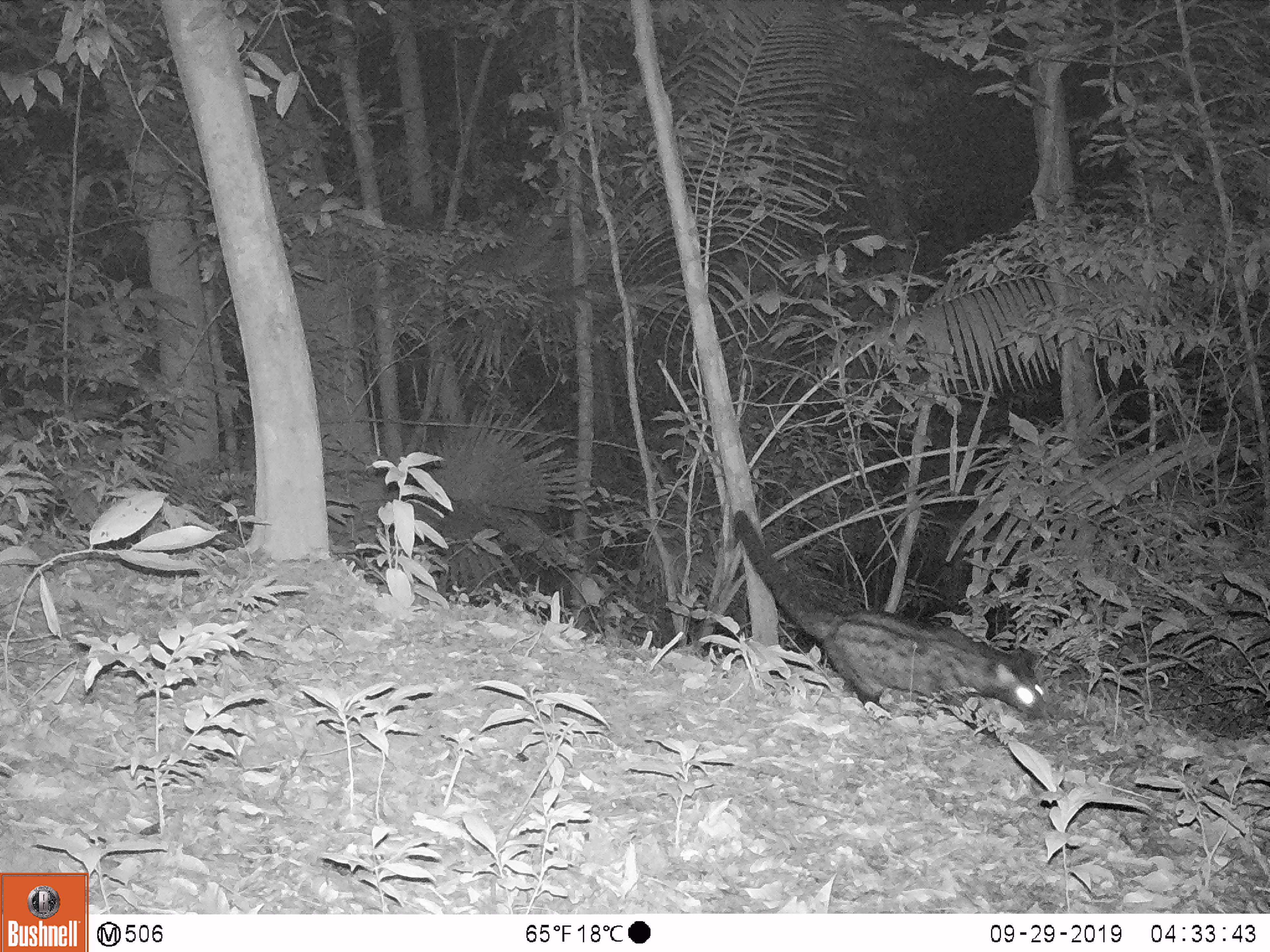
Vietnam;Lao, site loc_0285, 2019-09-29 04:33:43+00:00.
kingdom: Animalia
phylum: Chordata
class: Mammalia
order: Carnivora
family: Viverridae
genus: Paradoxurus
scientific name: Paradoxurus hermaphroditus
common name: common palm civet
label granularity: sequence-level